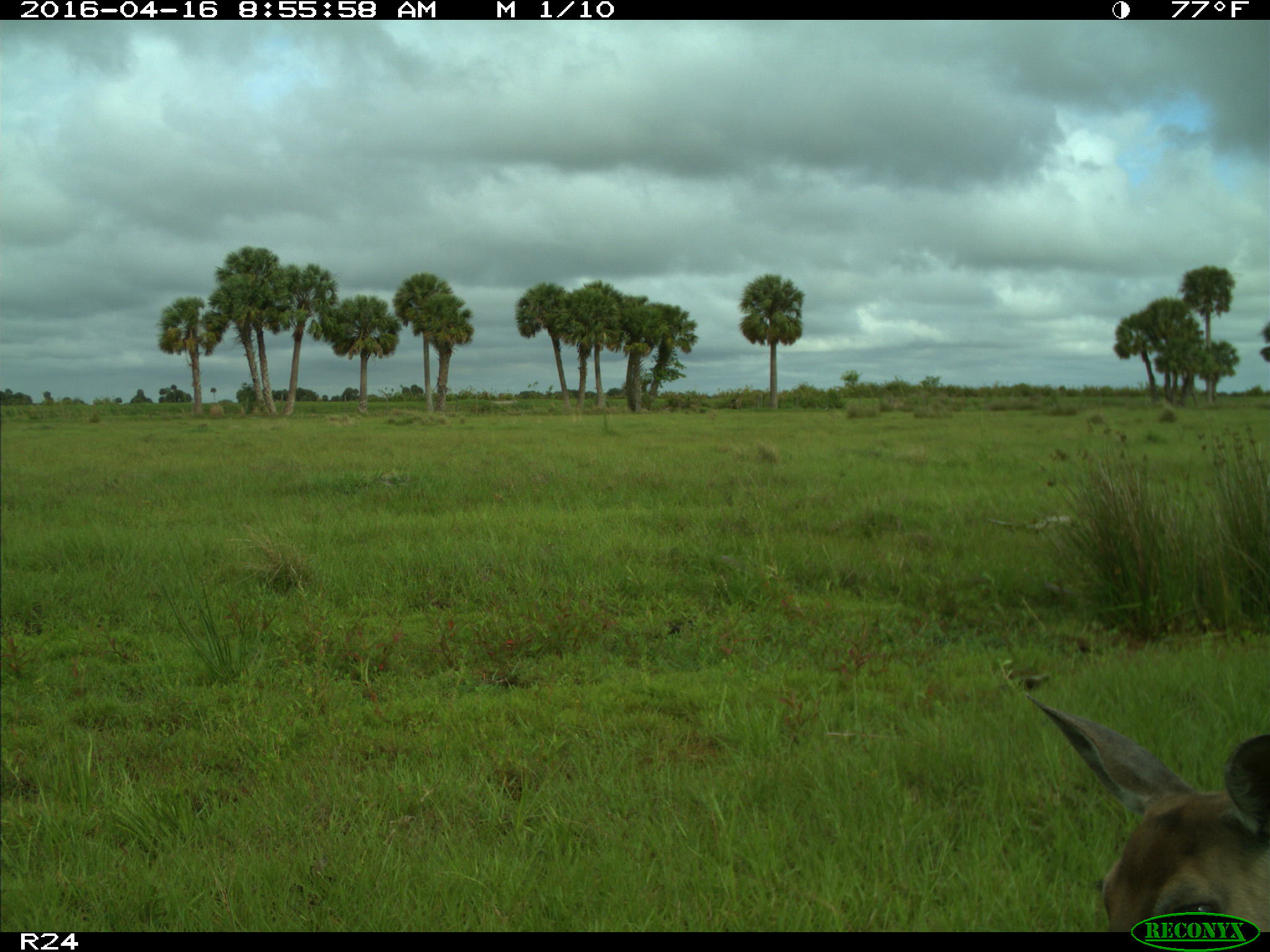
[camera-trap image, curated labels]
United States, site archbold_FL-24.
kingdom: Animalia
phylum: Chordata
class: Mammalia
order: Artiodactyla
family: Cervidae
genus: Odocoileus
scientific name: Odocoileus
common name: deer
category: unidentified deer